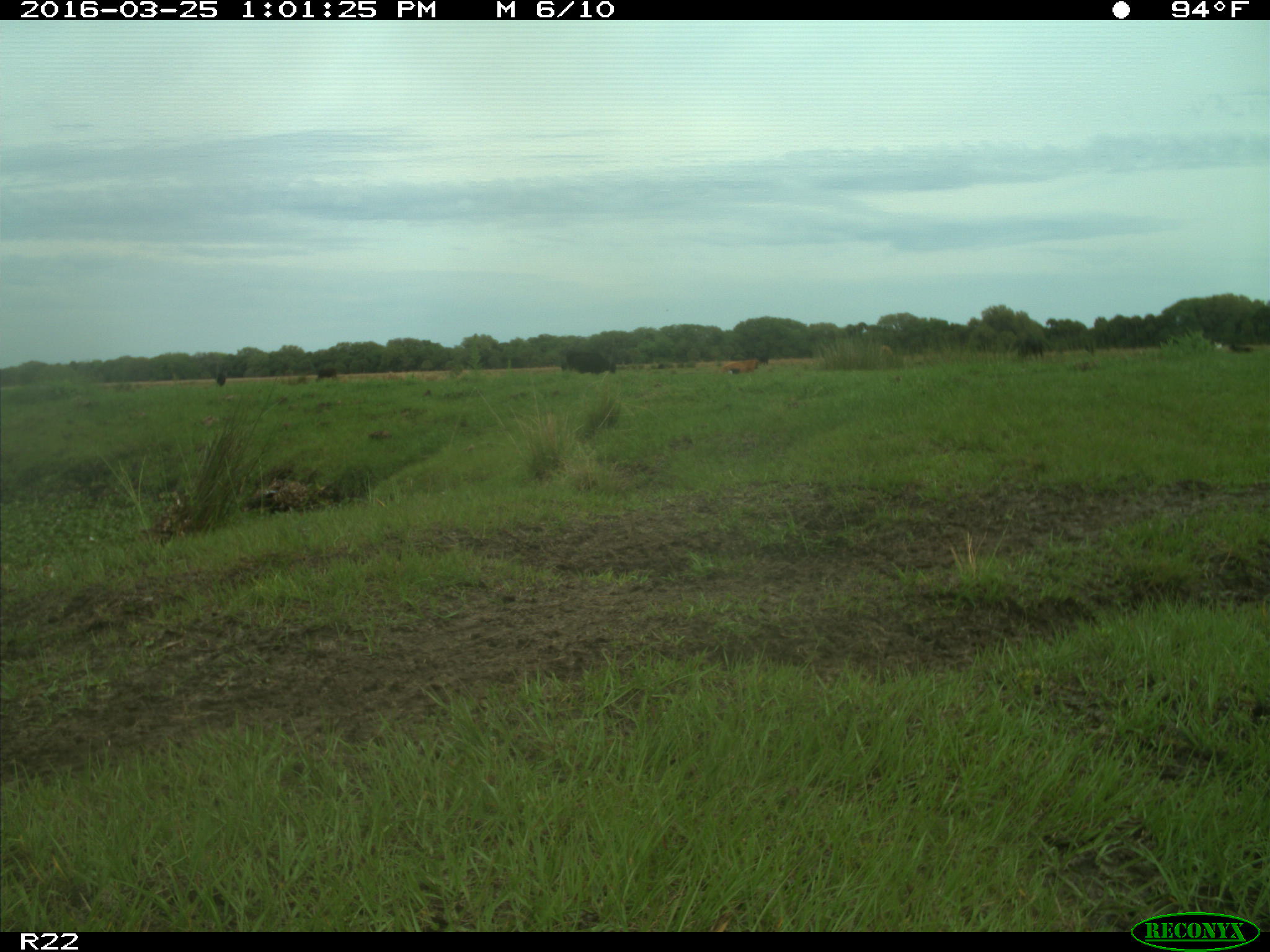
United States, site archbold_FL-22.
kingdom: Animalia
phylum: Chordata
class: Mammalia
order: Artiodactyla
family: Bovidae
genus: Bos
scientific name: Bos taurus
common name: domestic cow